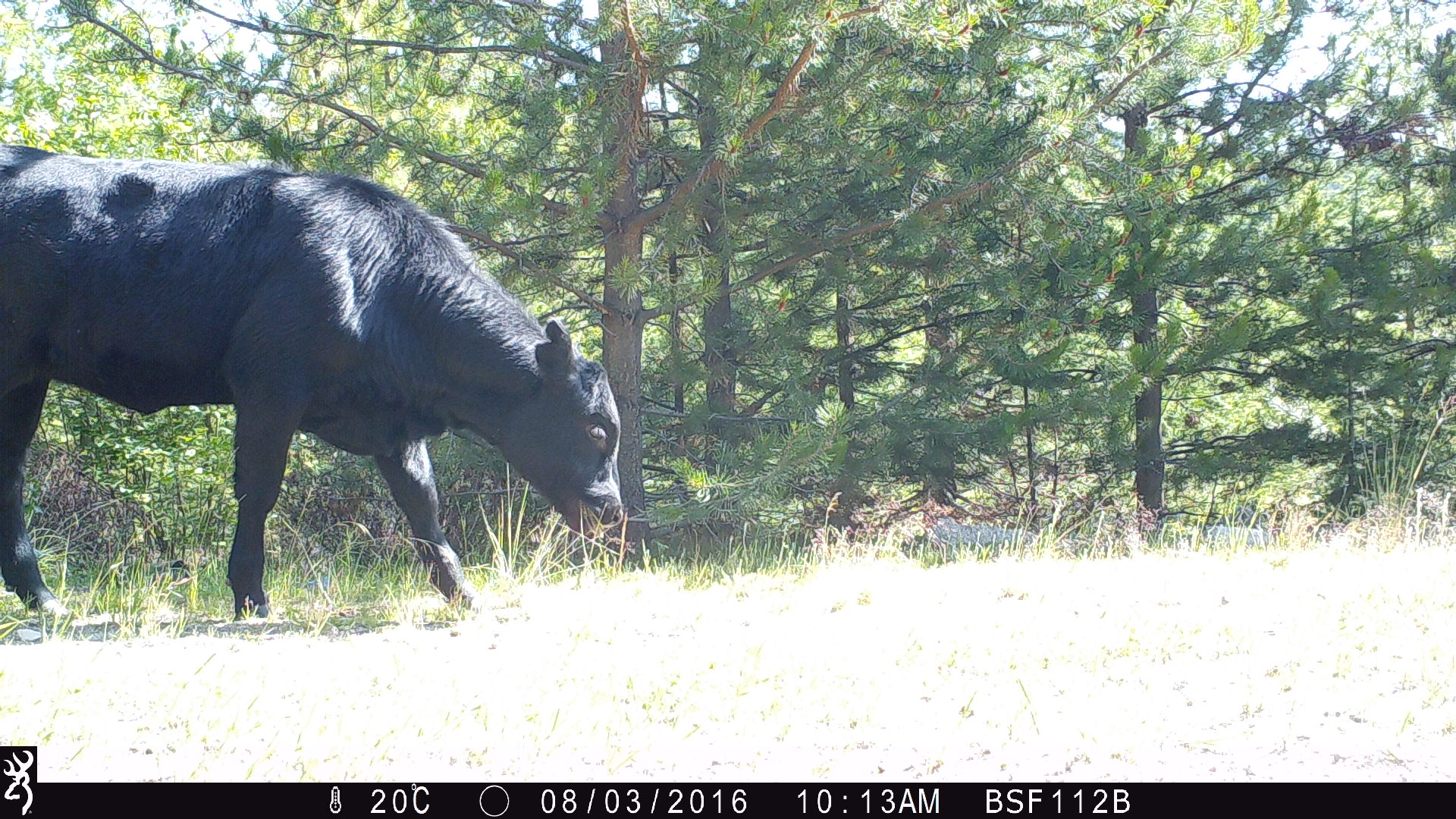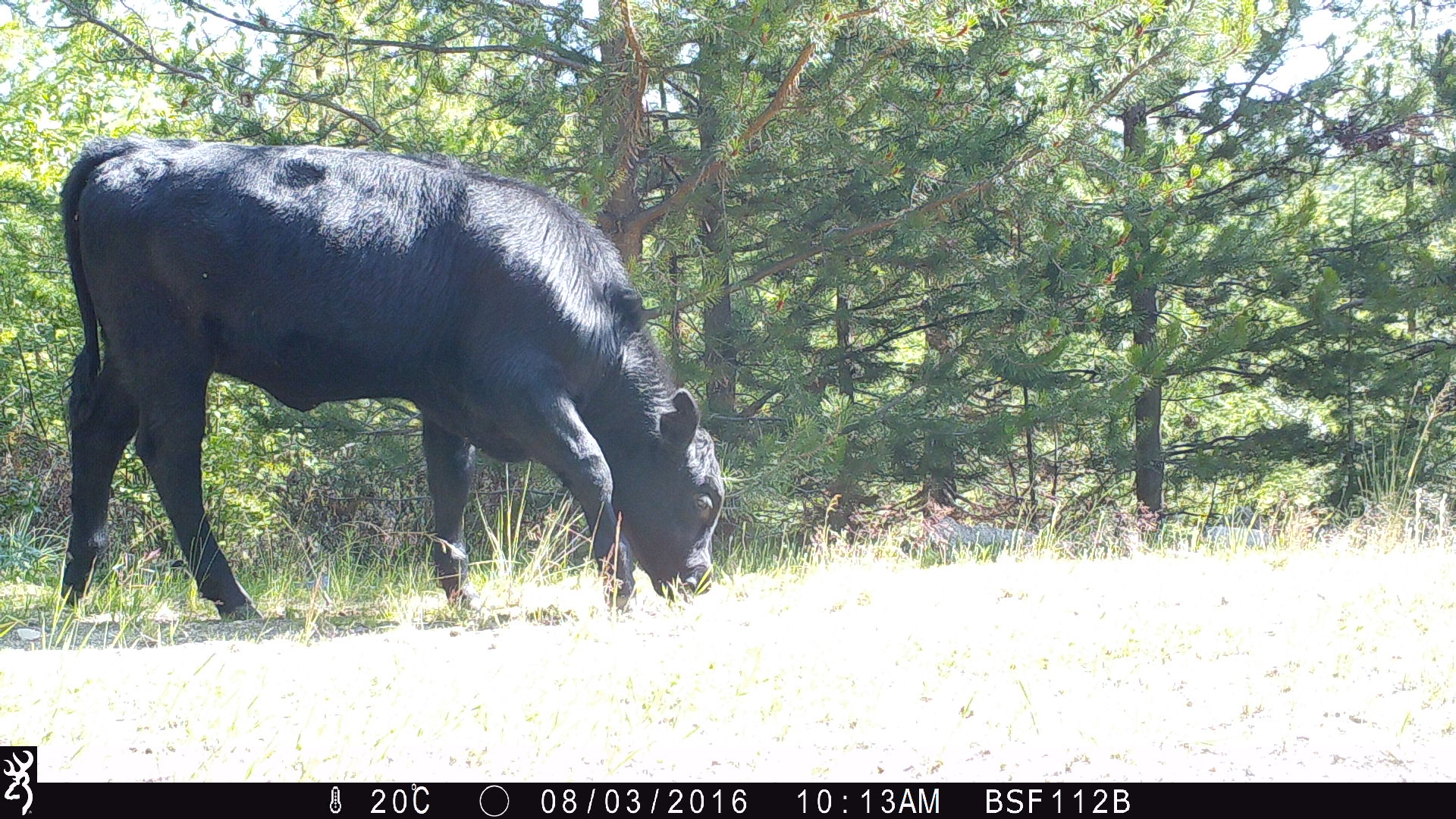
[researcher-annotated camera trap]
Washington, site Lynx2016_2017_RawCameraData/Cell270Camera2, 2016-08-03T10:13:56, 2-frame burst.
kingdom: Animalia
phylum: Chordata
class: Mammalia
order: Artiodactyla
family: Bovidae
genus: Bos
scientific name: Bos taurus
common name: domestic cattle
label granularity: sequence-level